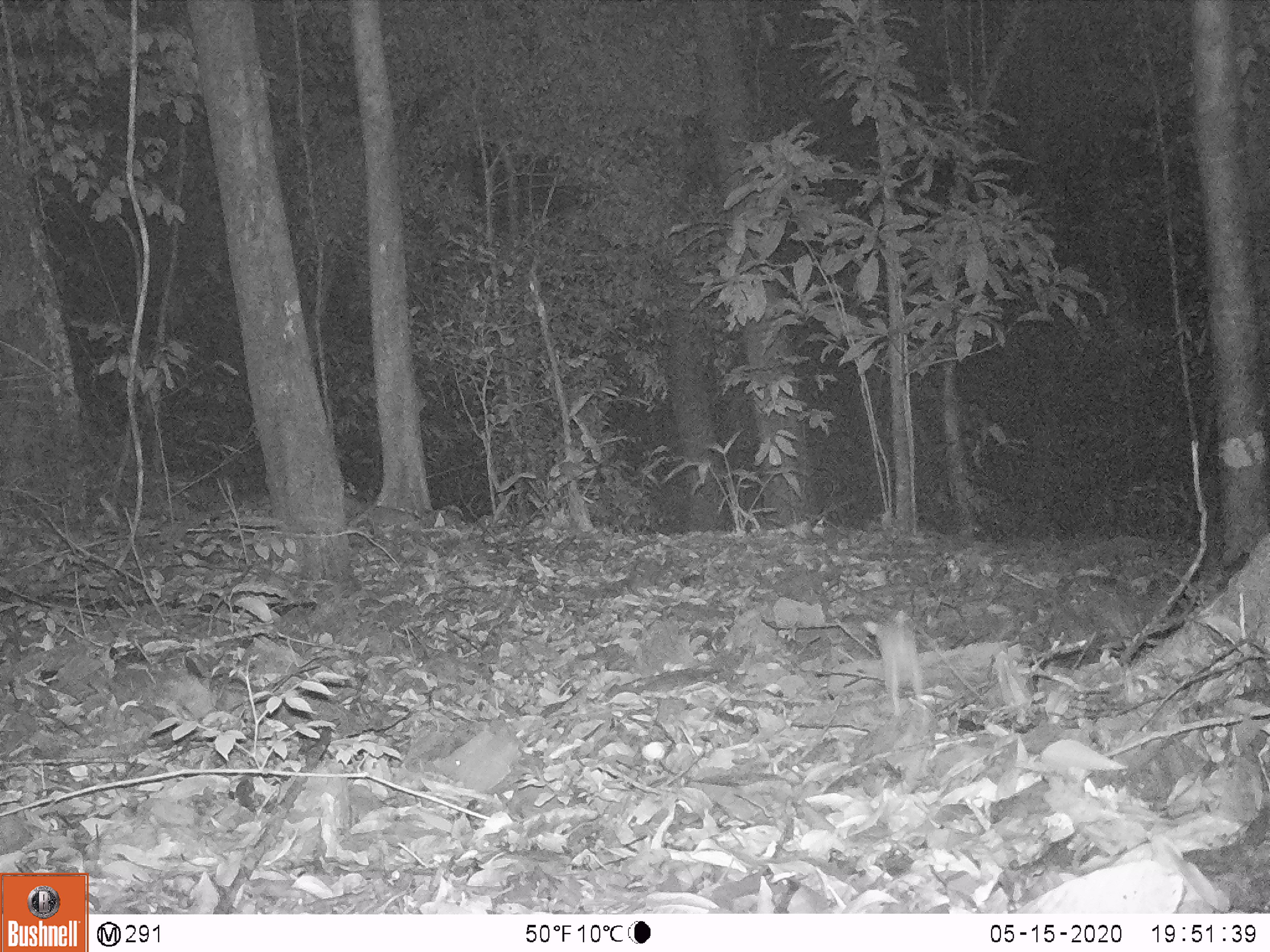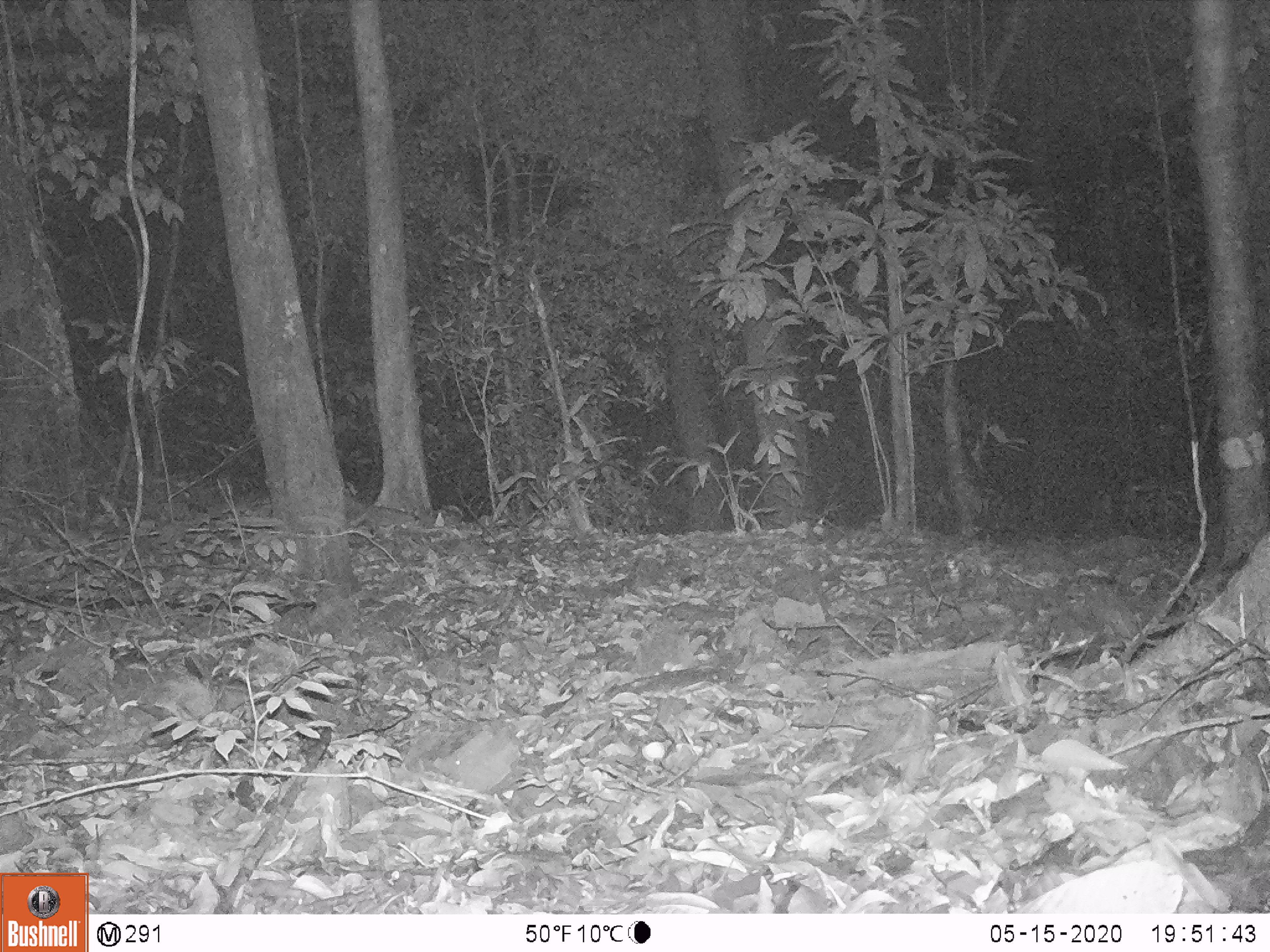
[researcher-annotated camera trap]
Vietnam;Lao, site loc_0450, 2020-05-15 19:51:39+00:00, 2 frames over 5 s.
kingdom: Animalia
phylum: Chordata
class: Mammalia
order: Rodentia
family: Muridae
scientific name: Muridae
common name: old-world mice and rats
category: unidentified murid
Unidentified murid (old-world mice and rats) (Muridae). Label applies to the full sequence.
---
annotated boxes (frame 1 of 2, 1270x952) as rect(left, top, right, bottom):
unidentified murid: rect(862, 610, 923, 716)